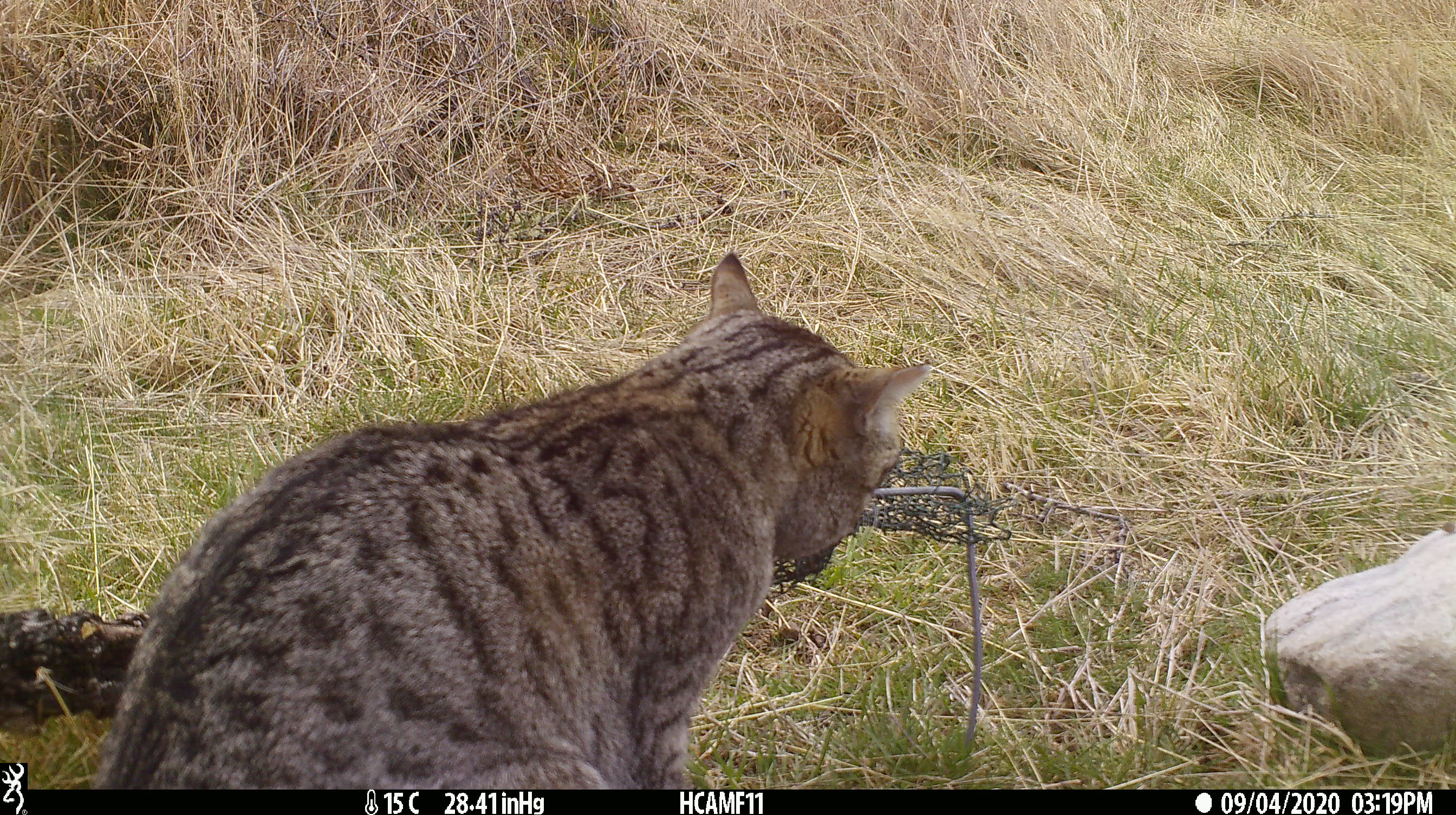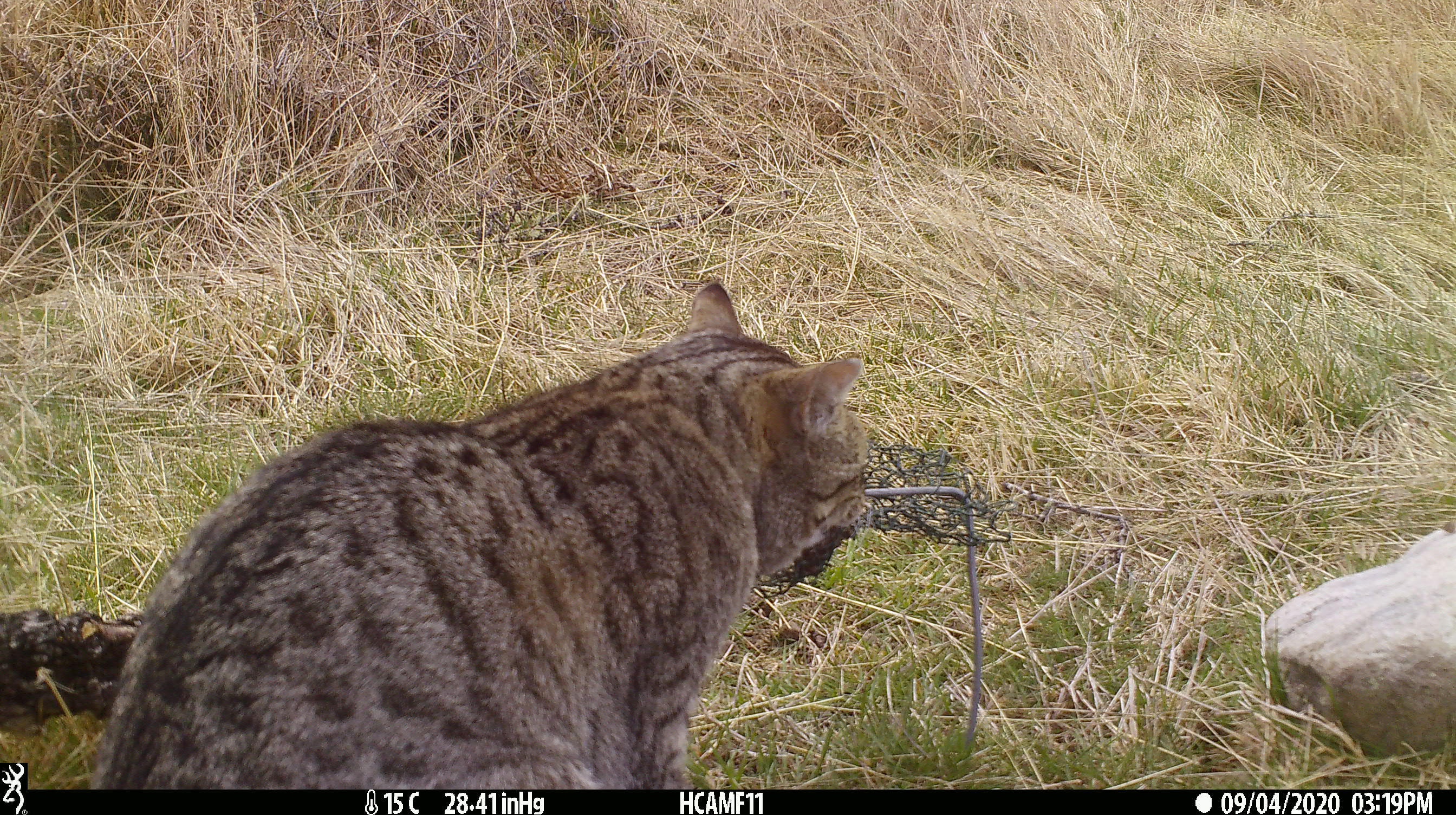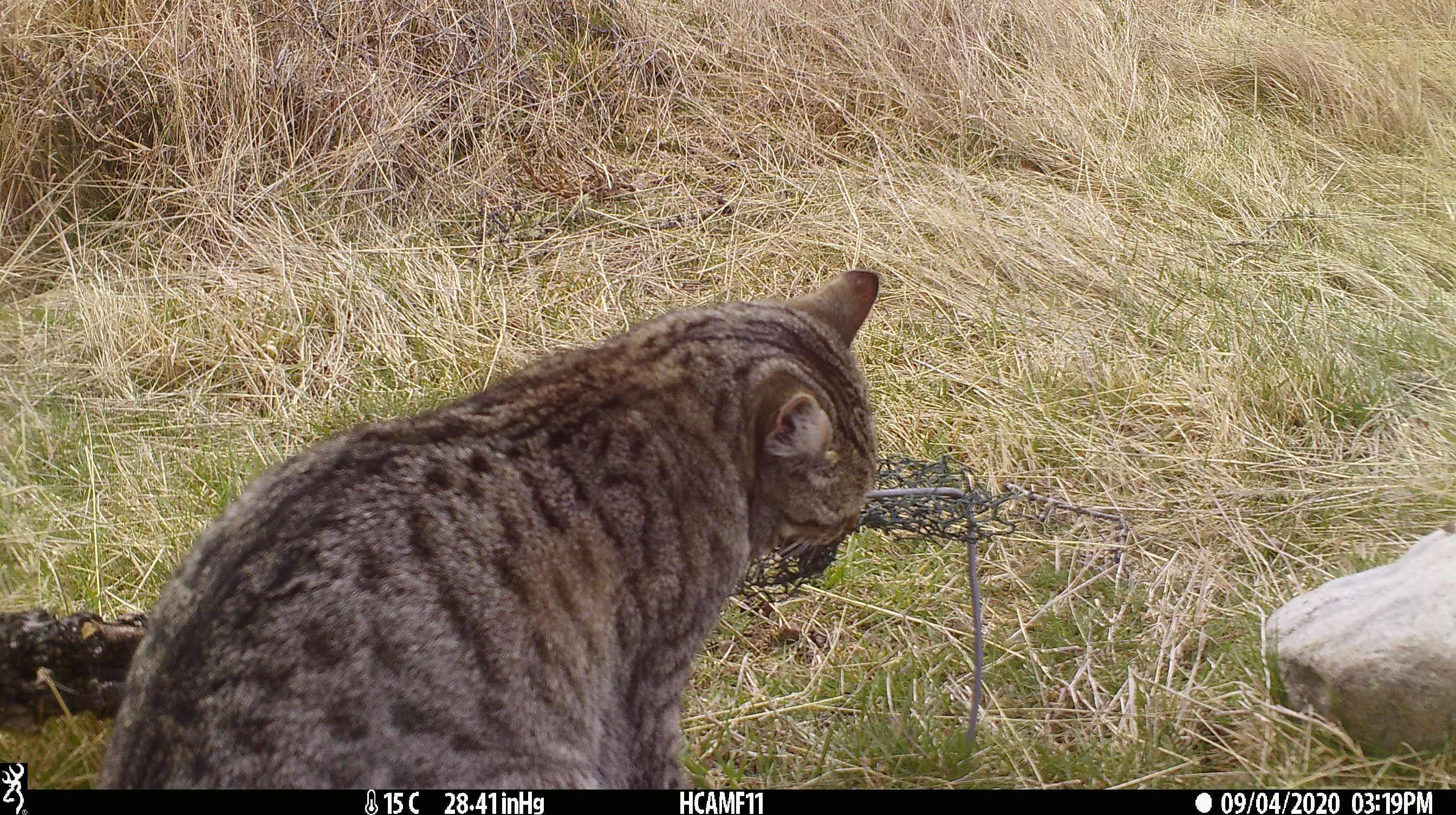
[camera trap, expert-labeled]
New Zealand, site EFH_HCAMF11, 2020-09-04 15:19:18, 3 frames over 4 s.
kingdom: Animalia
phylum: Chordata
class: Mammalia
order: Carnivora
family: Felidae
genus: Felis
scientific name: Felis catus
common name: domestic cat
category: cat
Cat (domestic cat) (Felis catus).